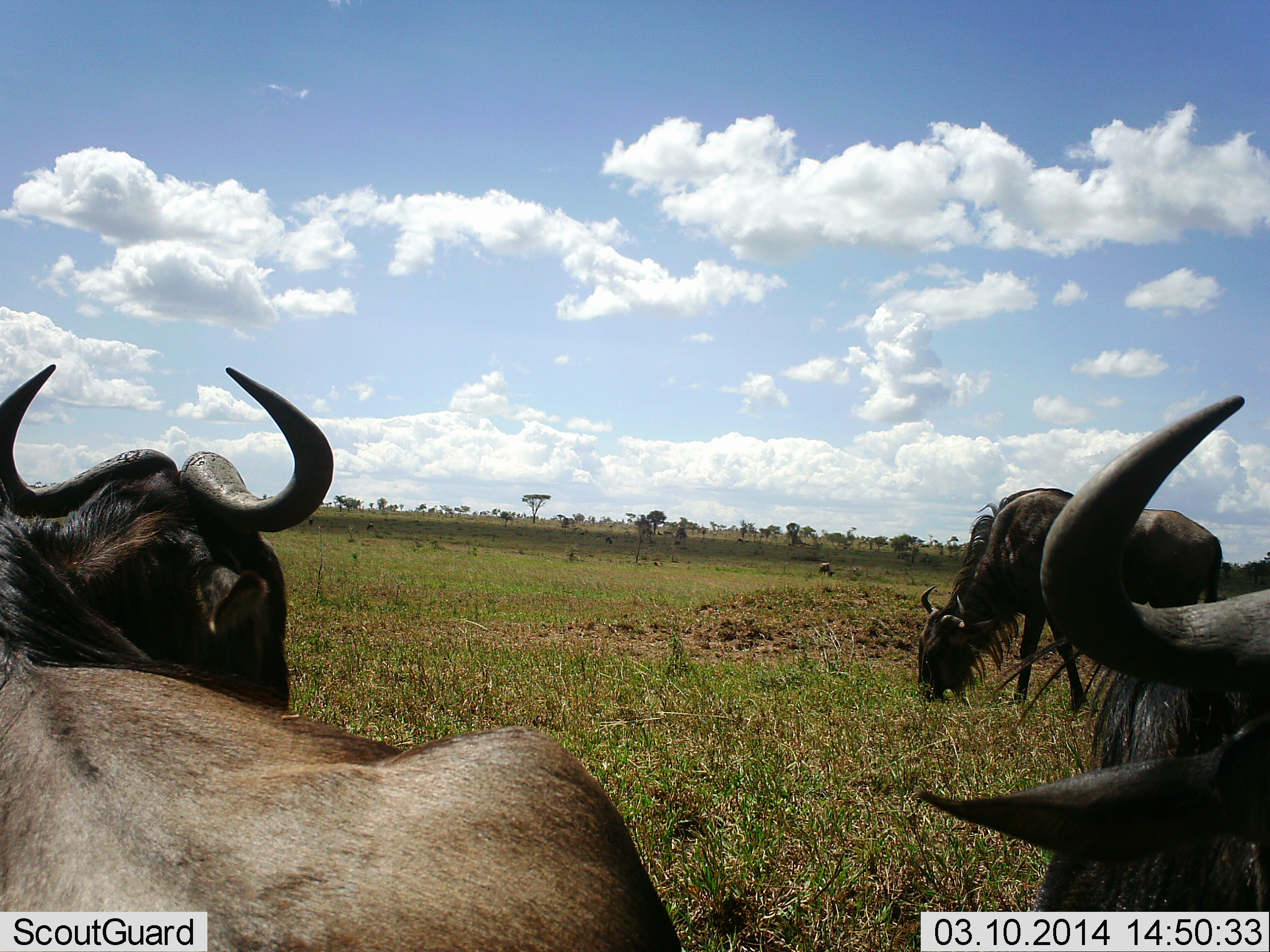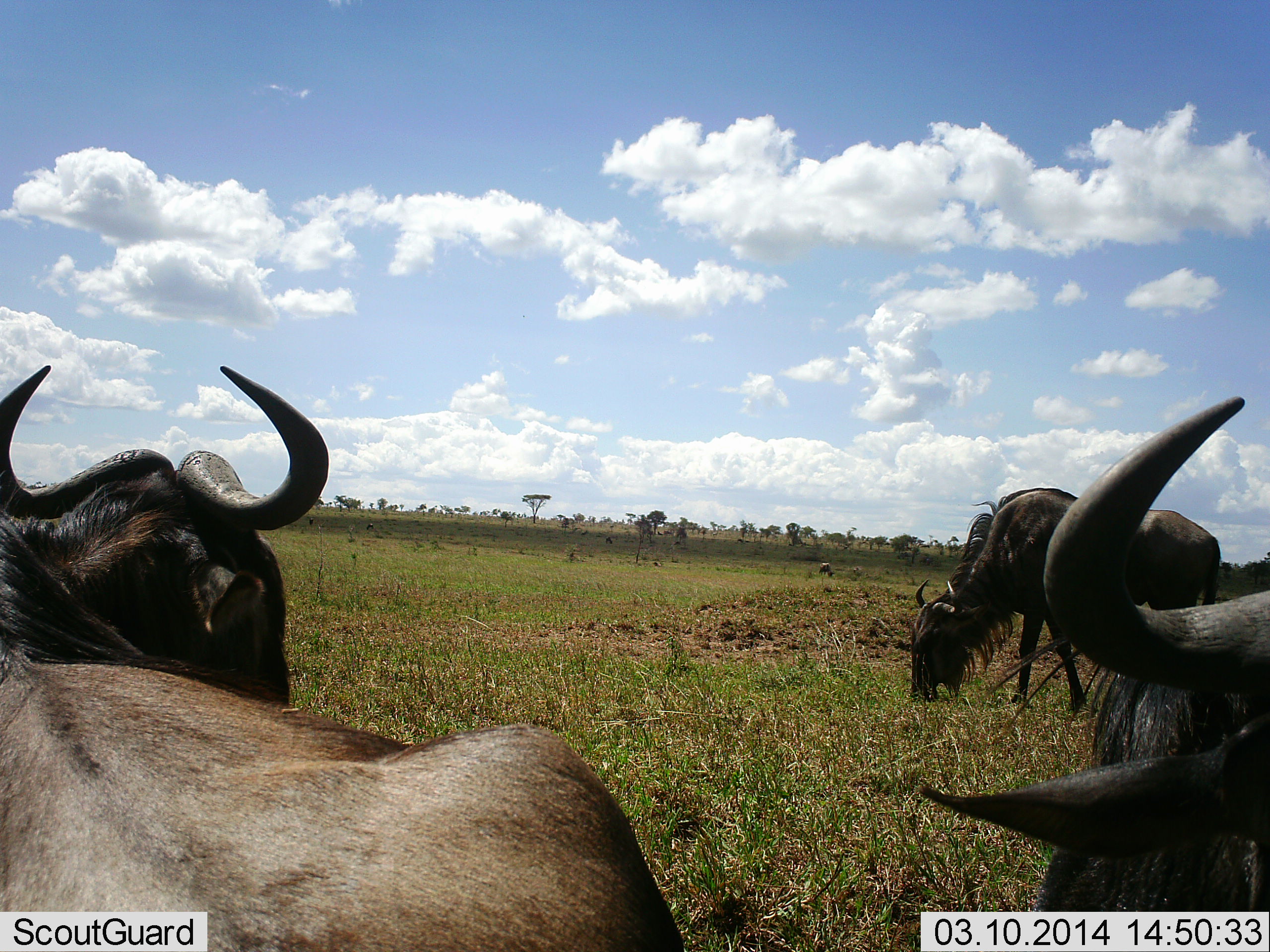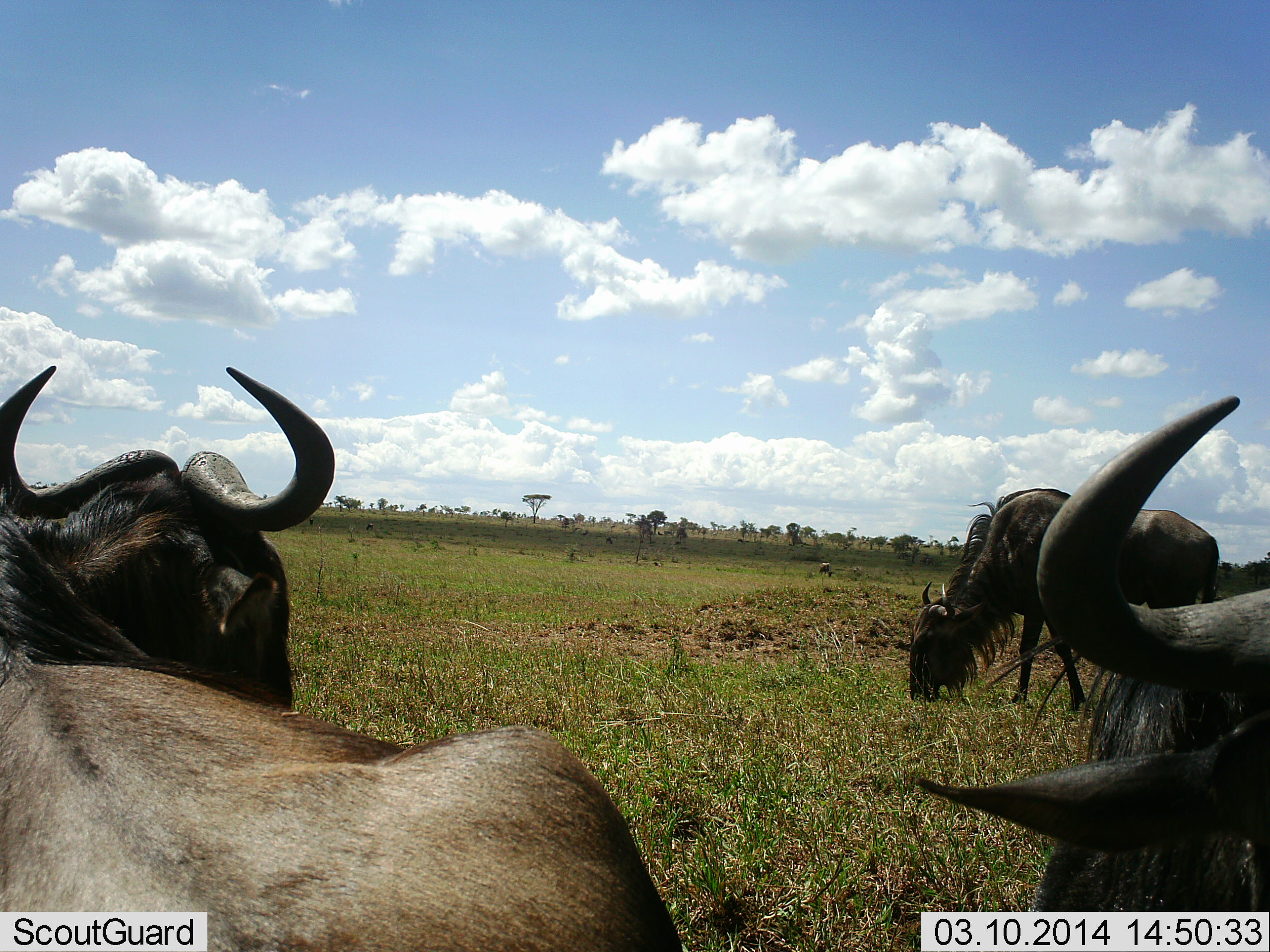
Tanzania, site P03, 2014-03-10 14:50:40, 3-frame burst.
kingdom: Animalia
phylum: Chordata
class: Mammalia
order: Artiodactyla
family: Bovidae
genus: Connochaetes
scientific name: Connochaetes taurinus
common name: blue wildebeest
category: wildebeest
Wildebeest (blue wildebeest) (Connochaetes taurinus), count 3. Behavior (volunteer vote fractions): standing 60%, resting 30%, moving 10%, interacting 0%. Young present (vote fraction): 0%. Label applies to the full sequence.